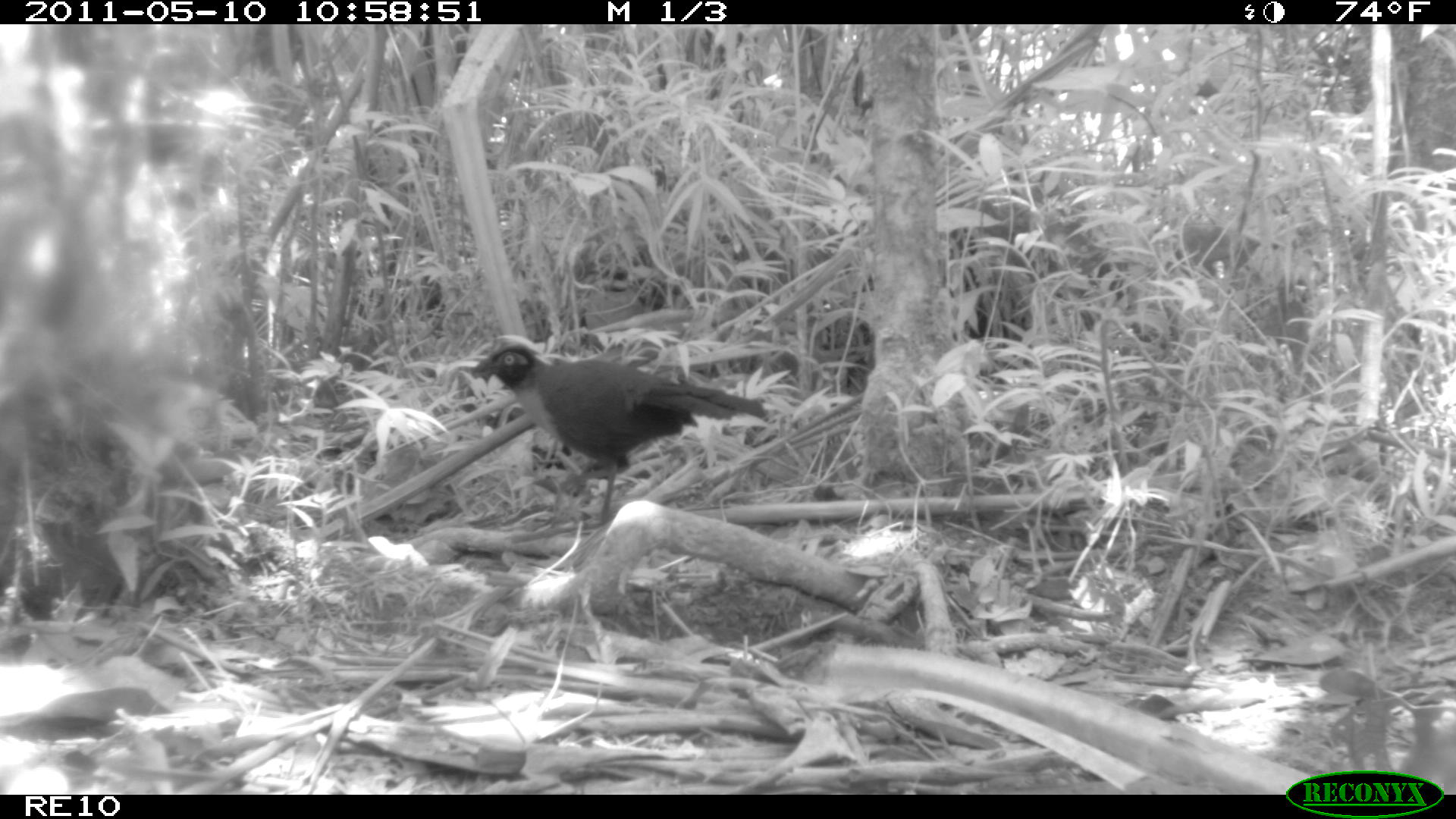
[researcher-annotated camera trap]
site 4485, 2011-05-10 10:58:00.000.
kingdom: Animalia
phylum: Chordata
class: Aves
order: Cuculiformes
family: Cuculidae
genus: Coua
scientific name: Coua serriana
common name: red-breasted coua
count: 1